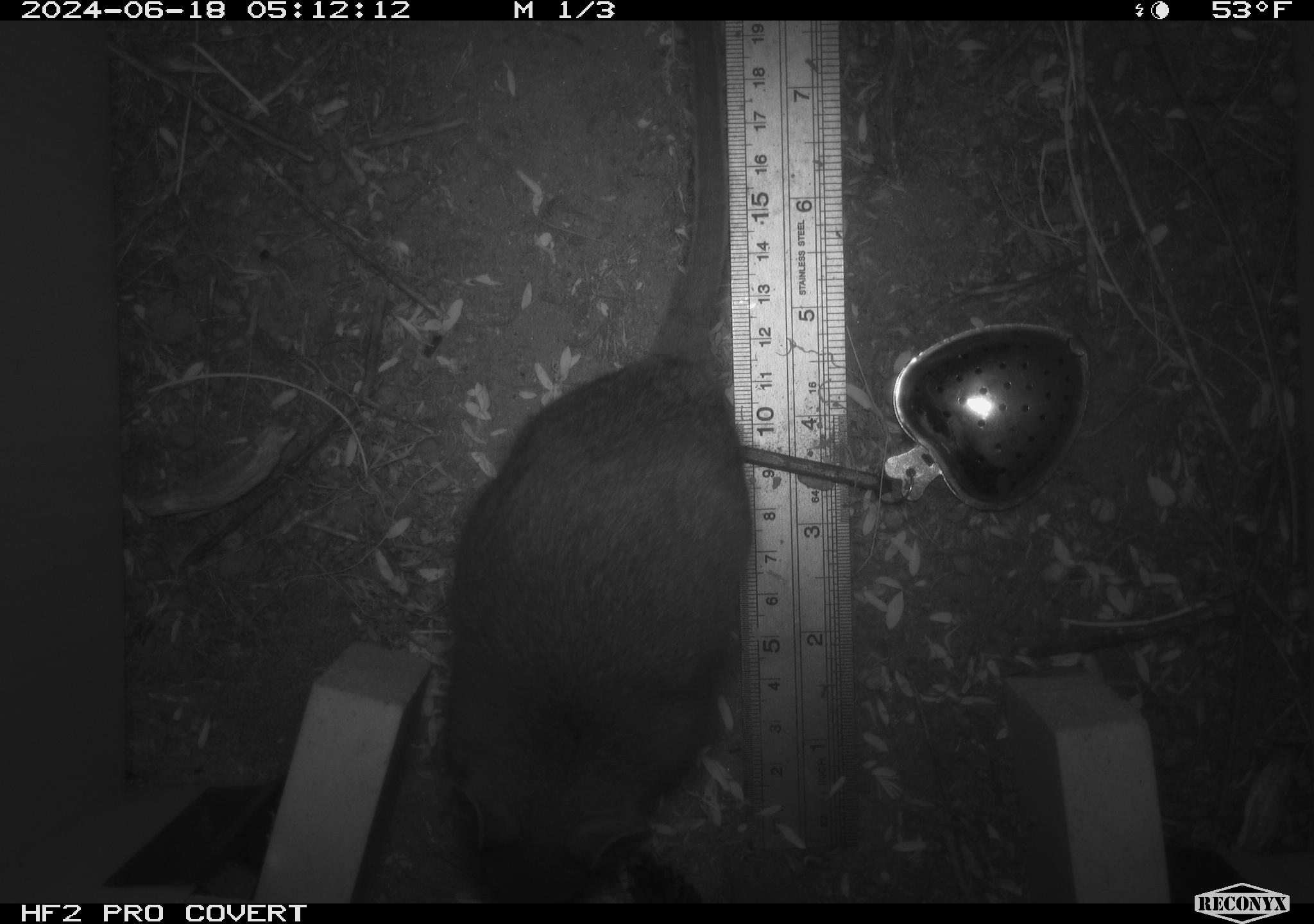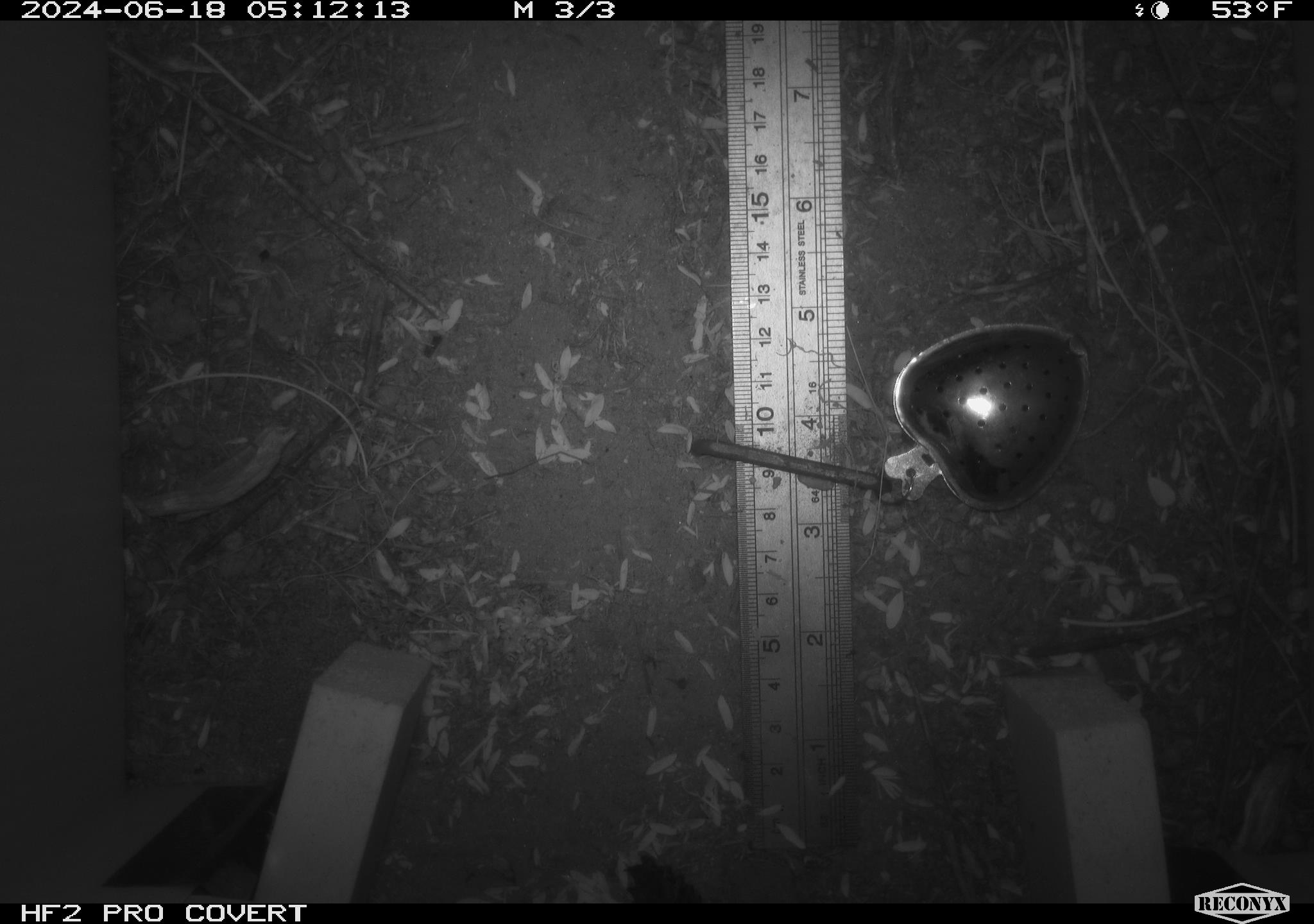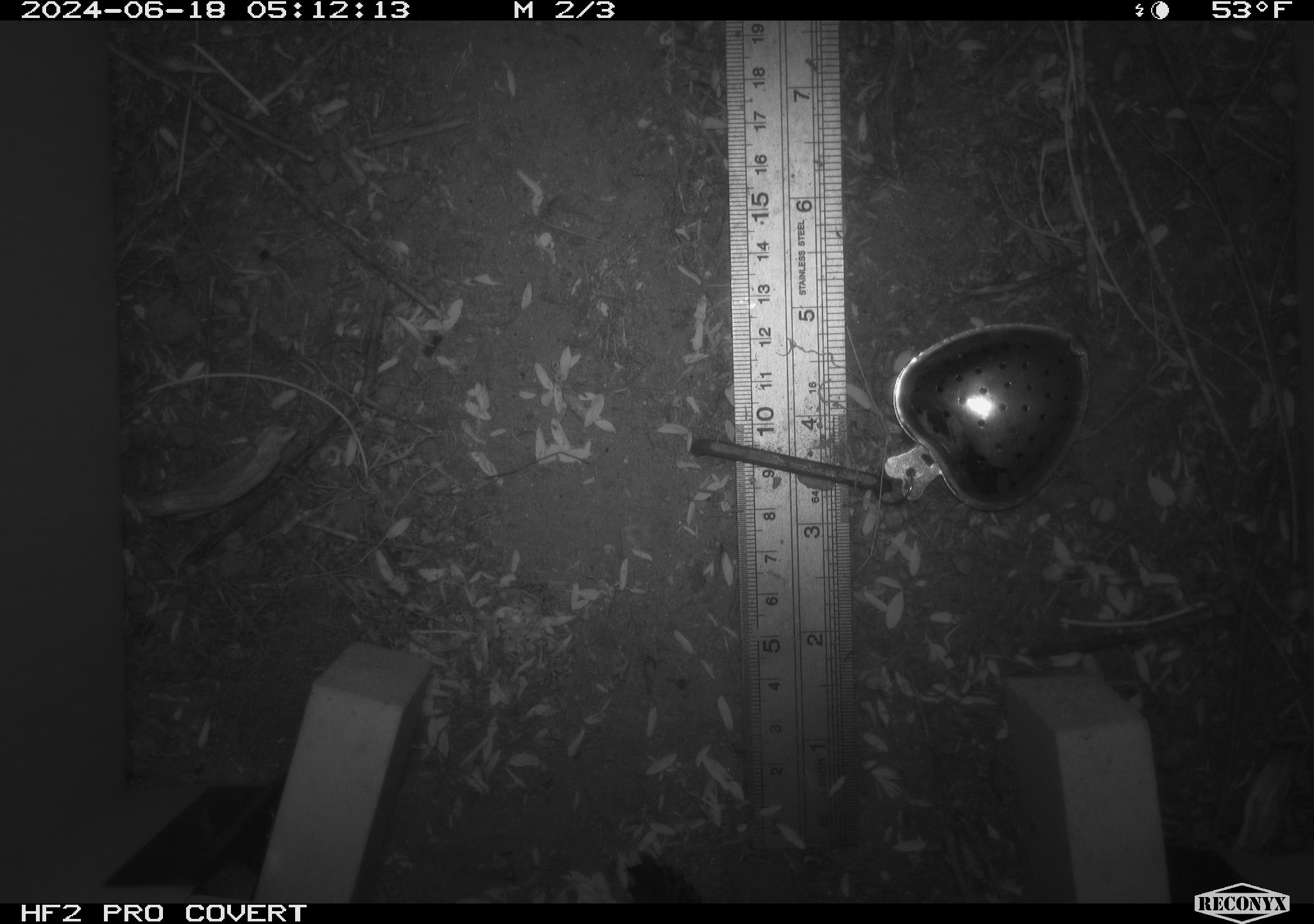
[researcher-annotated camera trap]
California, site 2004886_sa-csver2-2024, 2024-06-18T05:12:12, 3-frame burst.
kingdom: Animalia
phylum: Chordata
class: Mammalia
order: Rodentia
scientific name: Rodentia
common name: rodent